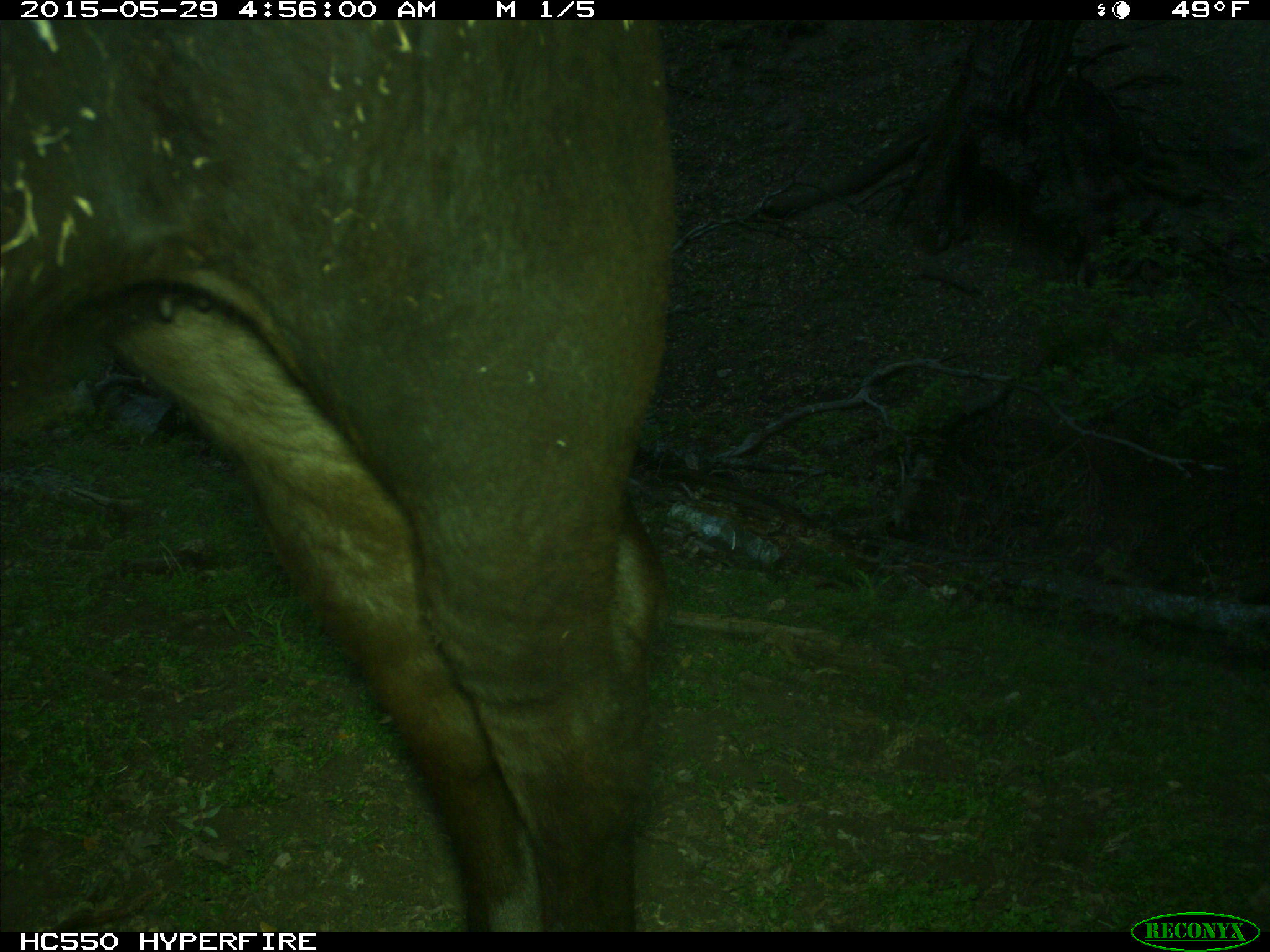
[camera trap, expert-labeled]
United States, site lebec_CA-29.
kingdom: Animalia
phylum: Chordata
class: Mammalia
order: Artiodactyla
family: Bovidae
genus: Bos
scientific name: Bos taurus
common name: domestic cow